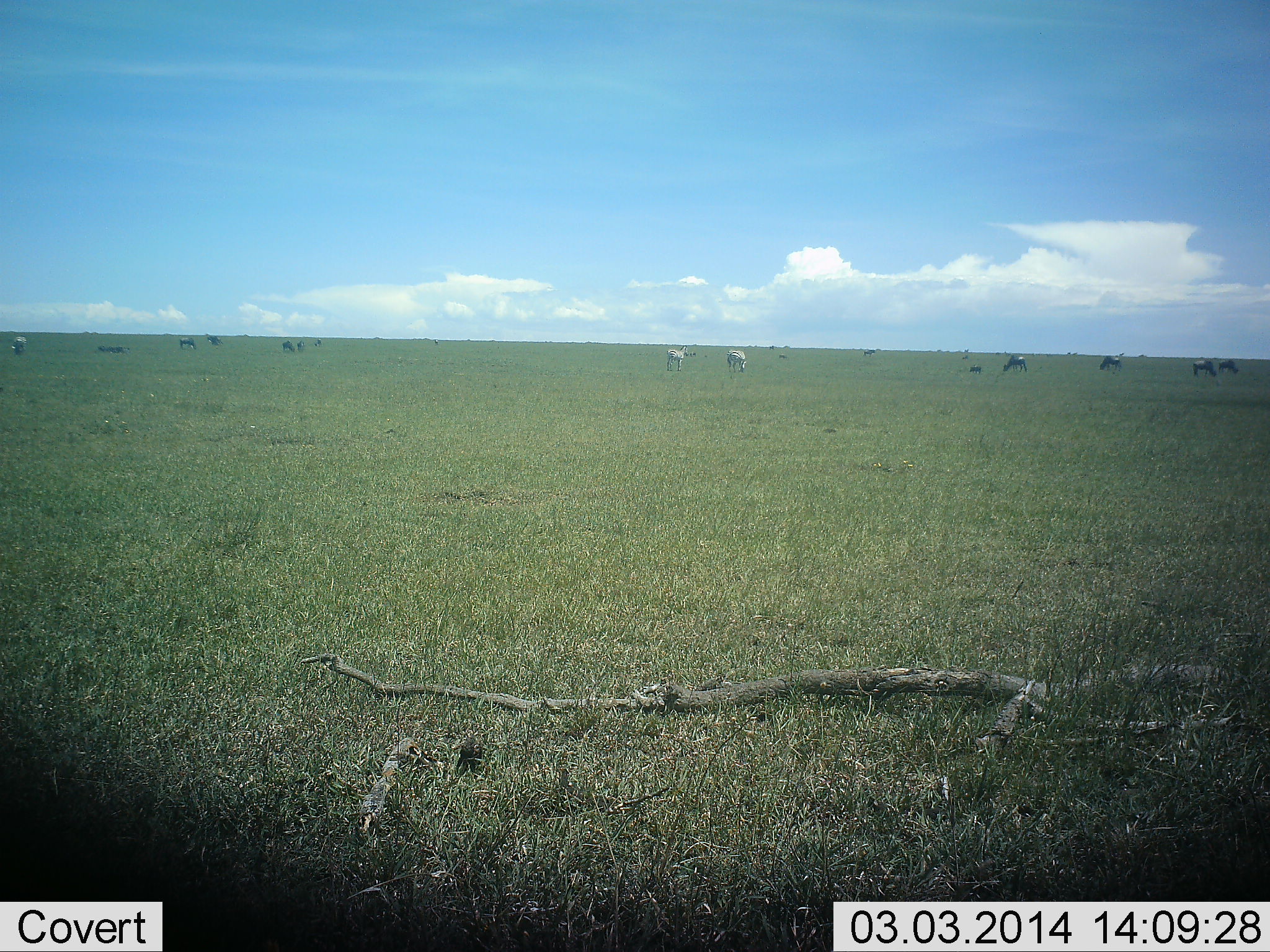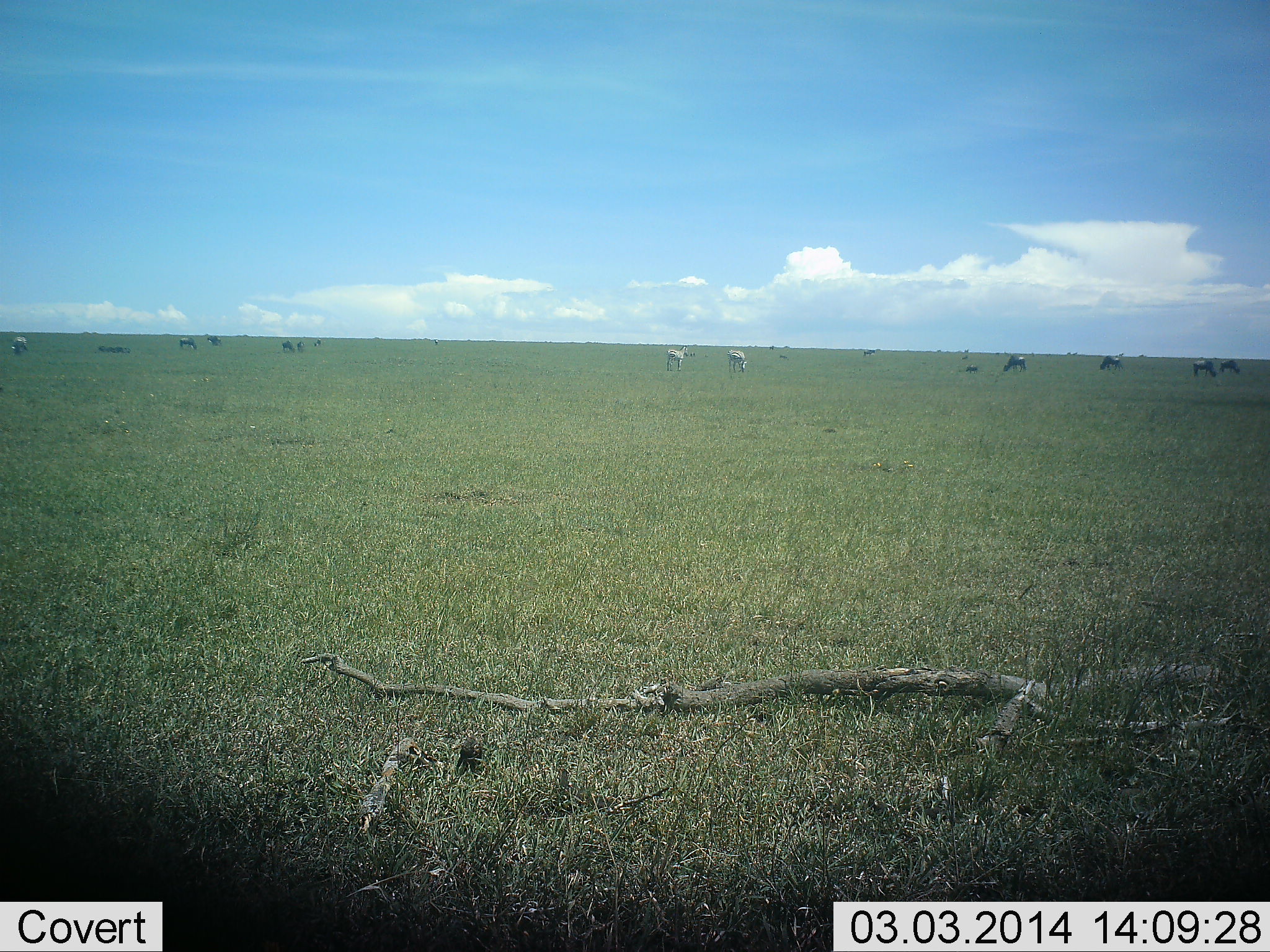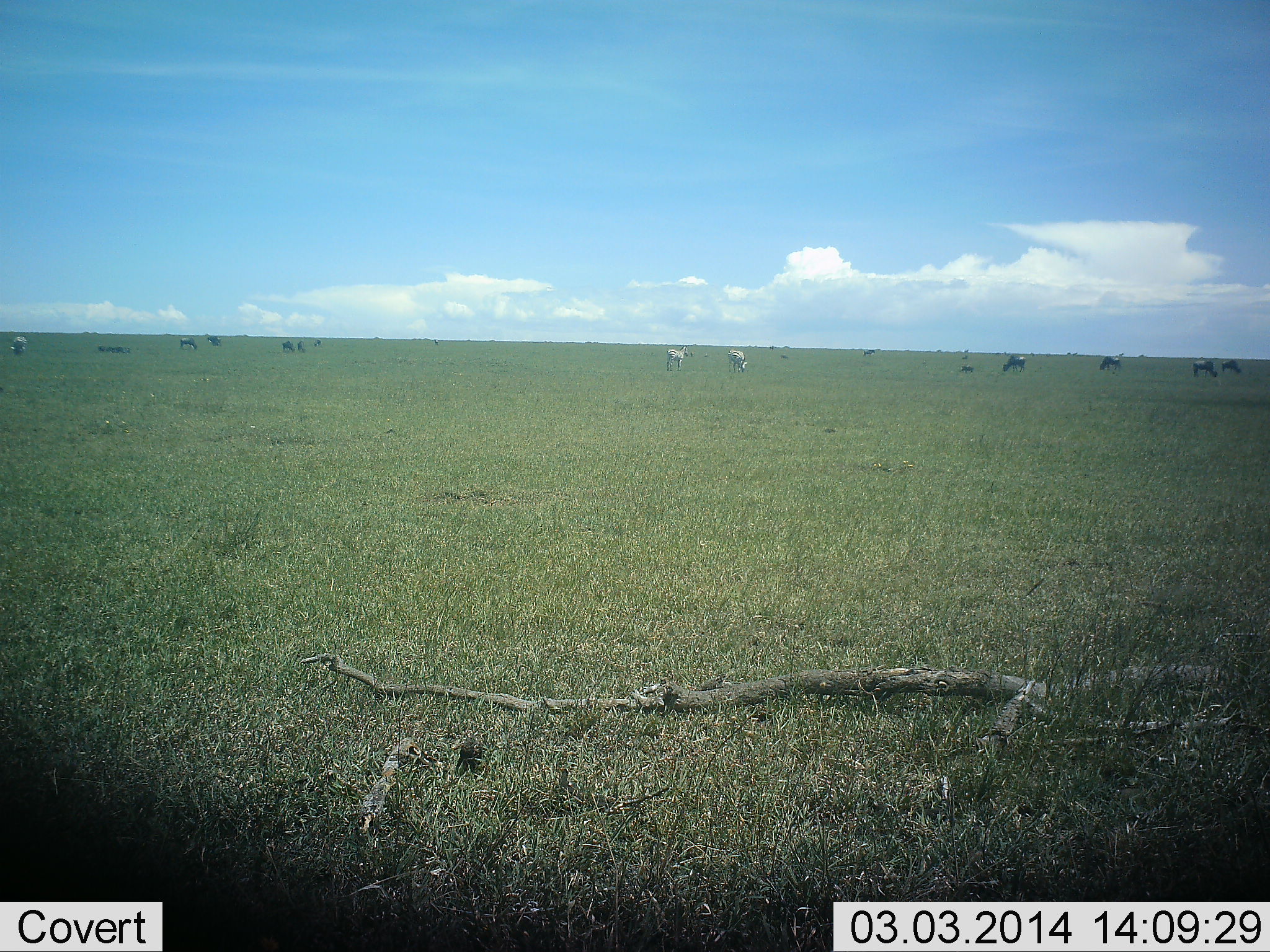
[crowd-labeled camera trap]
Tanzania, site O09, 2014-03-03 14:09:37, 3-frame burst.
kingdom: Animalia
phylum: Chordata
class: Mammalia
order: Artiodactyla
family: Bovidae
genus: Connochaetes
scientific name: Connochaetes taurinus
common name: blue wildebeest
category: wildebeest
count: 10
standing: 18%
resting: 12%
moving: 12%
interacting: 0%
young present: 0%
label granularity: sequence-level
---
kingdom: Animalia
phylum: Chordata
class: Mammalia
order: Perissodactyla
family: Equidae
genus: Equus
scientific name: Equus quagga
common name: plains zebra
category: zebra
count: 3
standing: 45%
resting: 9%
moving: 0%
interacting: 0%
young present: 0%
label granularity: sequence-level